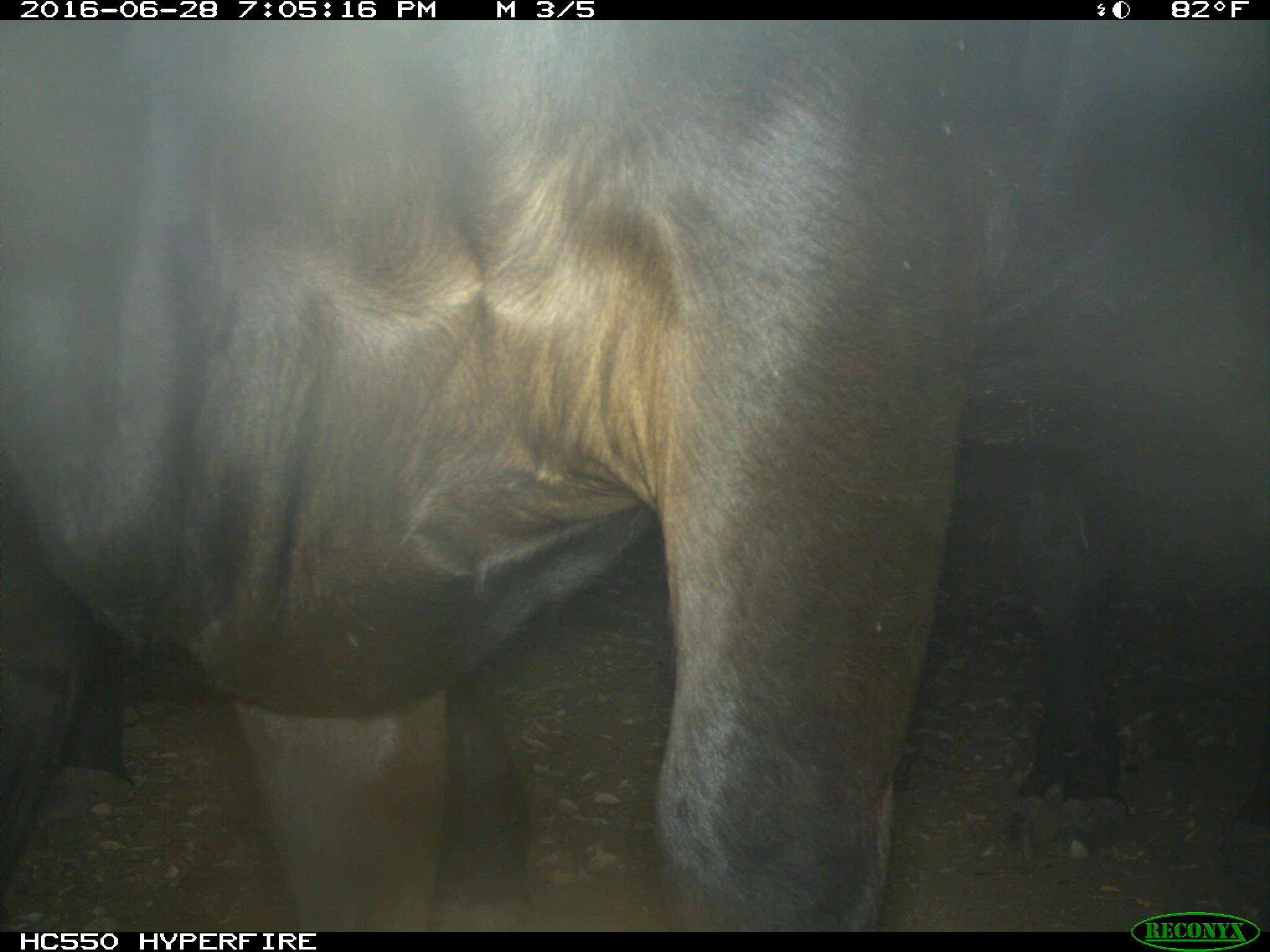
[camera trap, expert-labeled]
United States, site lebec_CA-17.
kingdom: Animalia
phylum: Chordata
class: Mammalia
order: Artiodactyla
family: Bovidae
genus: Bos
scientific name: Bos taurus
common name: domestic cow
Bos taurus (domestic cow).